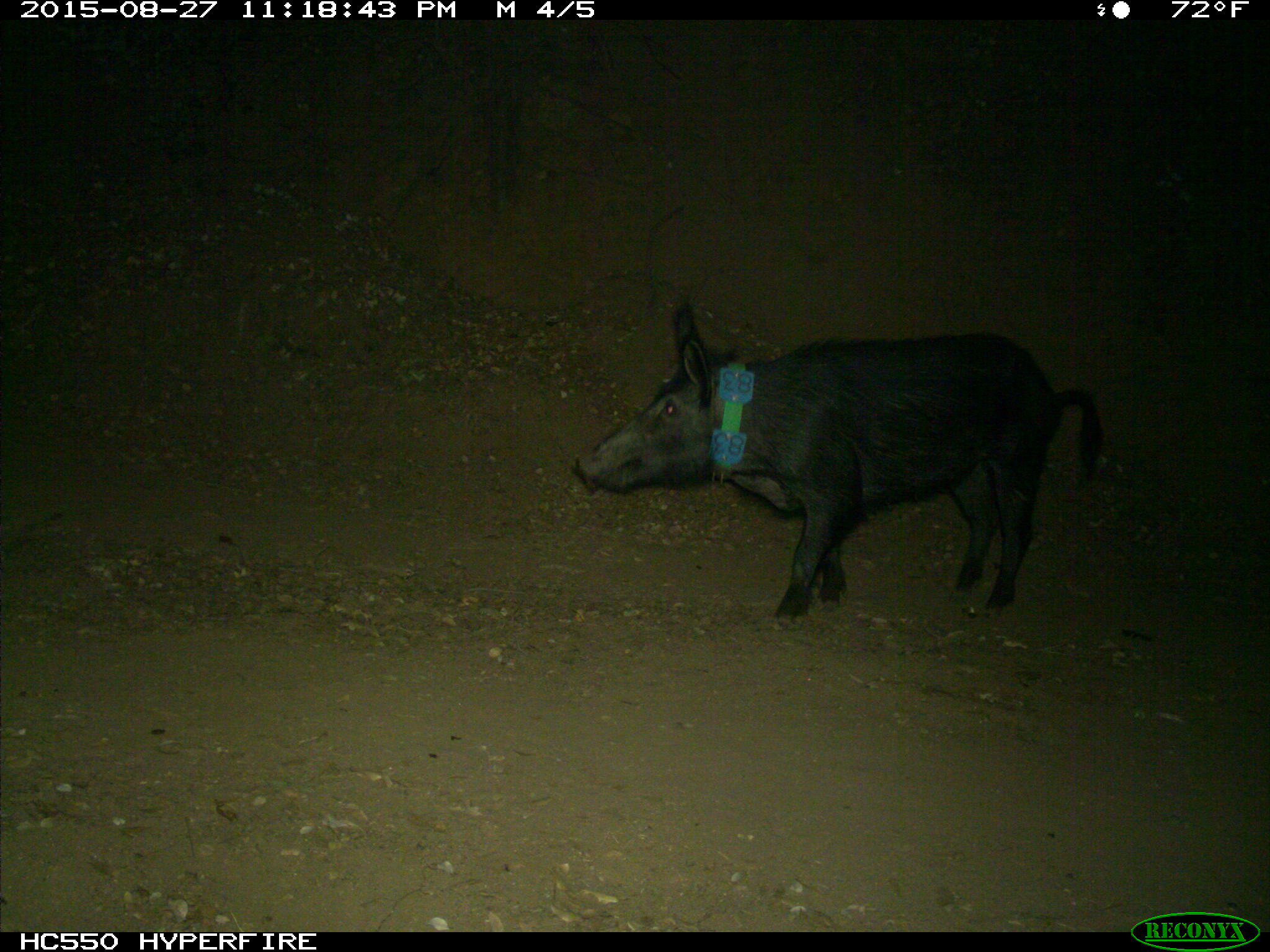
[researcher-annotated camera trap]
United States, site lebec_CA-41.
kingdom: Animalia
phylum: Chordata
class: Mammalia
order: Artiodactyla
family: Suidae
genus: Sus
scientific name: Sus scrofa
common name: wild boar